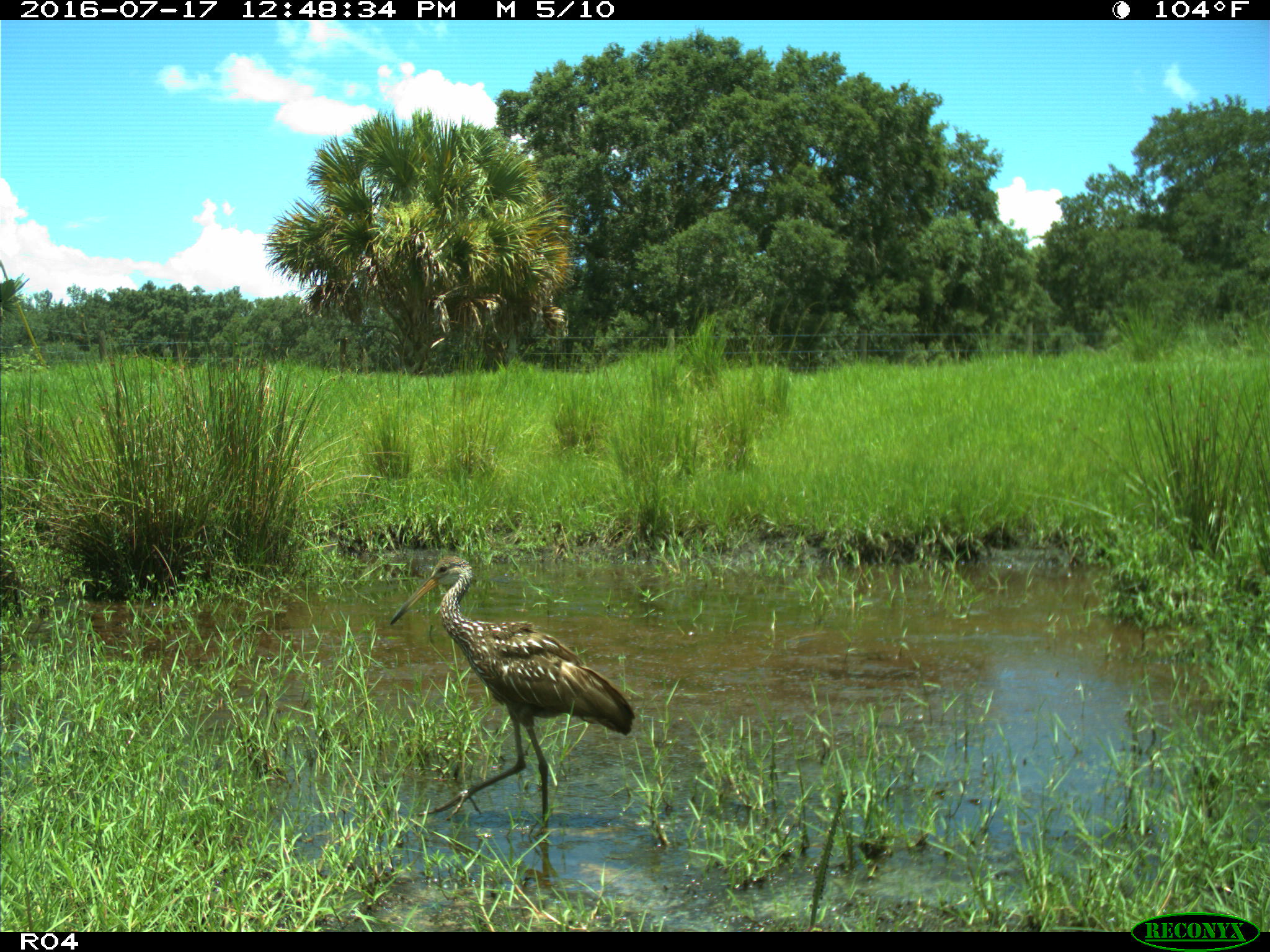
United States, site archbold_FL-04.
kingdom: Animalia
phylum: Chordata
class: Aves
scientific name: Aves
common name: birds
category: unidentified bird